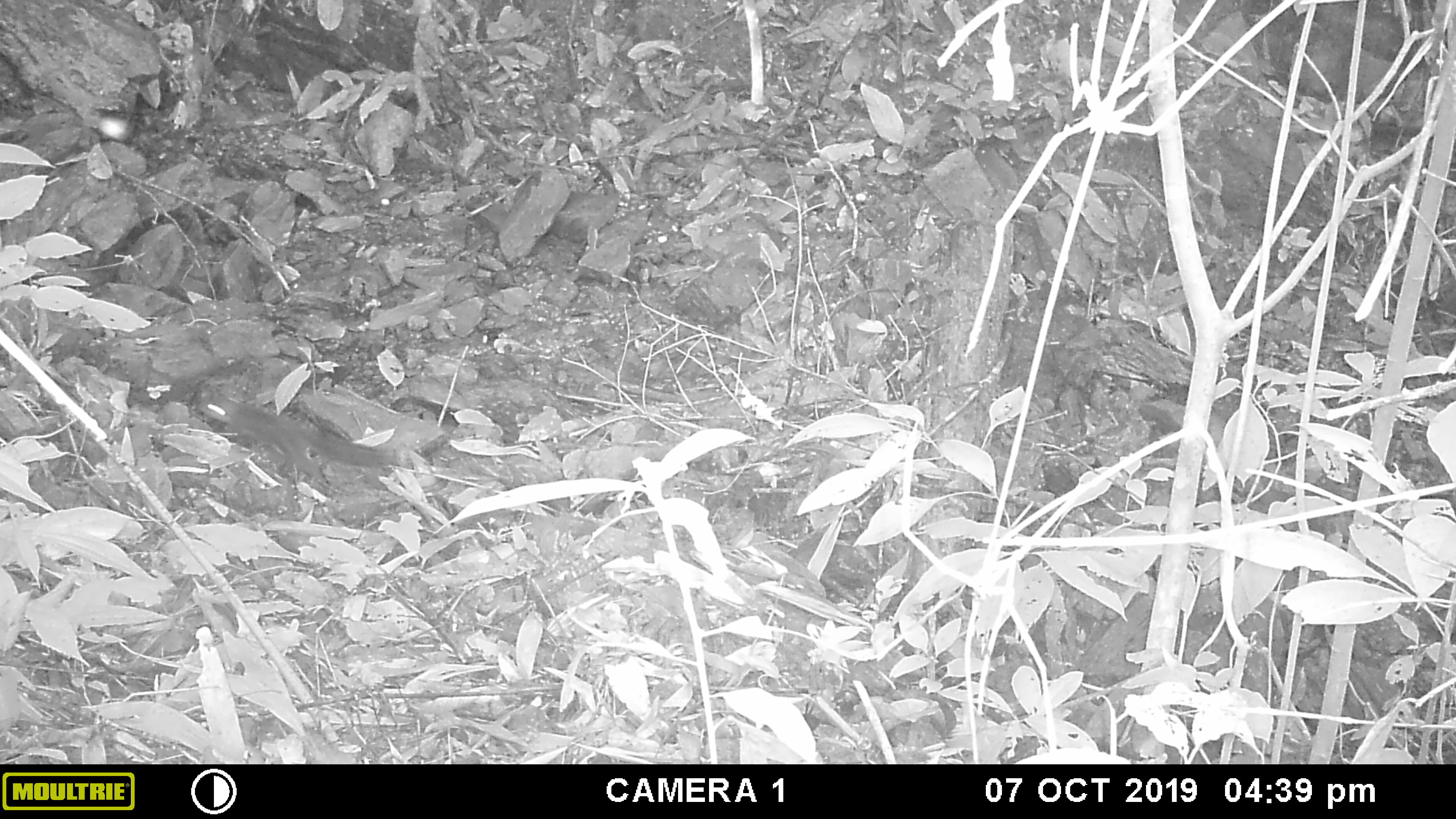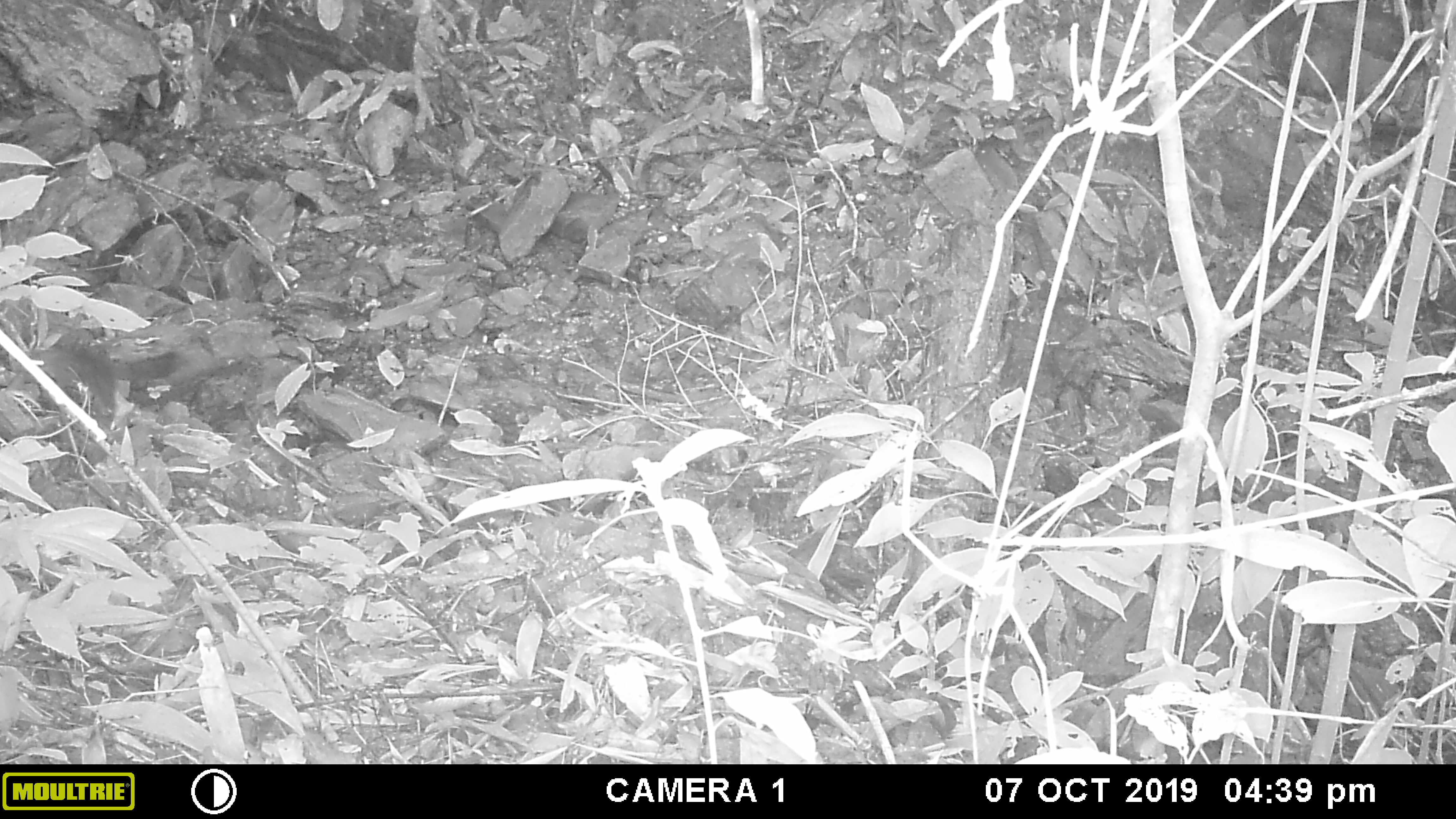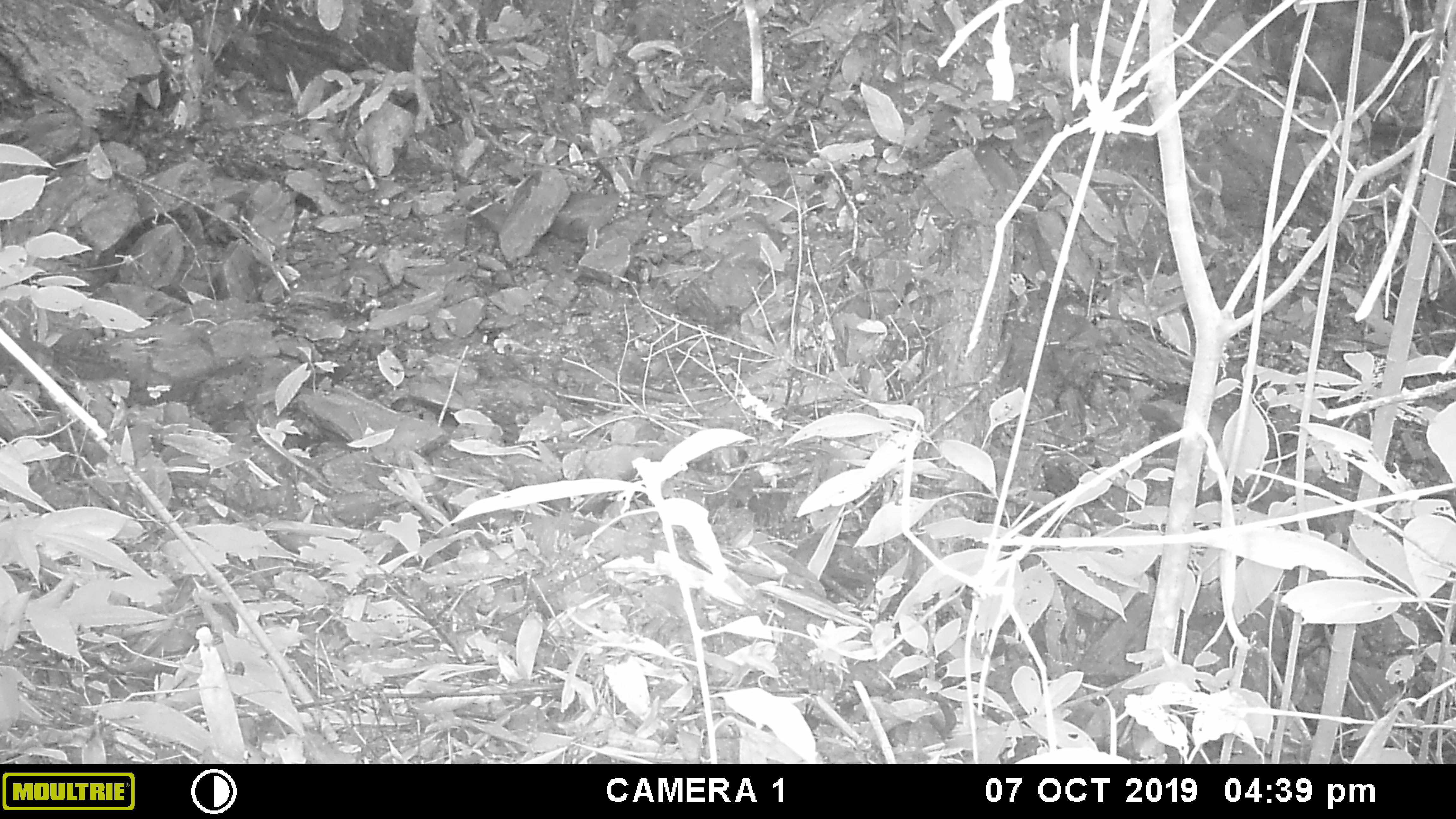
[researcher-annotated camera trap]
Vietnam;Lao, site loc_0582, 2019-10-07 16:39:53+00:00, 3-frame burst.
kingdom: Animalia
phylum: Chordata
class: Mammalia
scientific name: Mammalia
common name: mammal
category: unidentified small mammal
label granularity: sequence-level